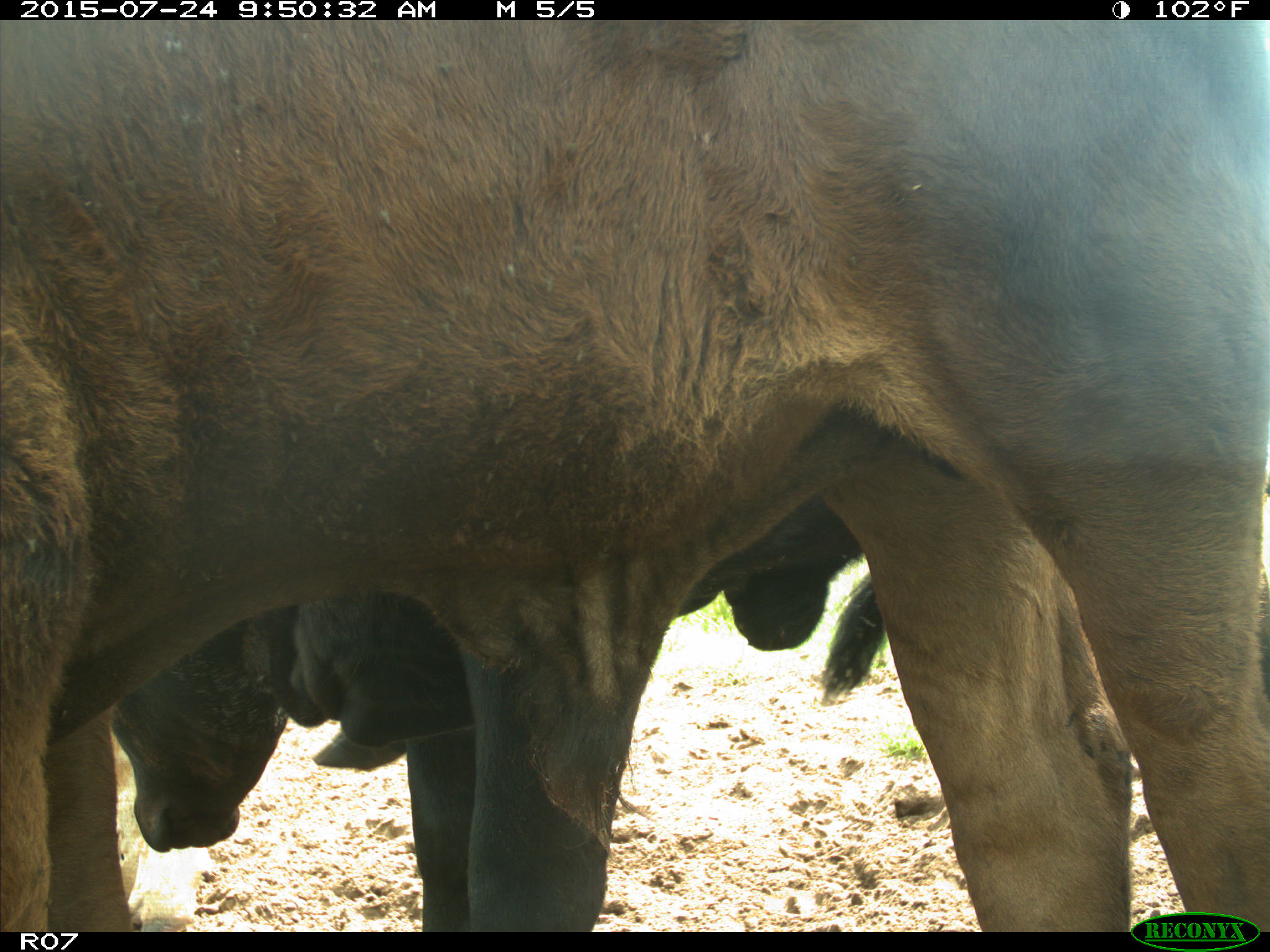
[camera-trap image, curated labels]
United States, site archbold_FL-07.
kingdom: Animalia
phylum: Chordata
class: Mammalia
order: Artiodactyla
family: Bovidae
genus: Bos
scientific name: Bos taurus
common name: domestic cow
Bos taurus (domestic cow).